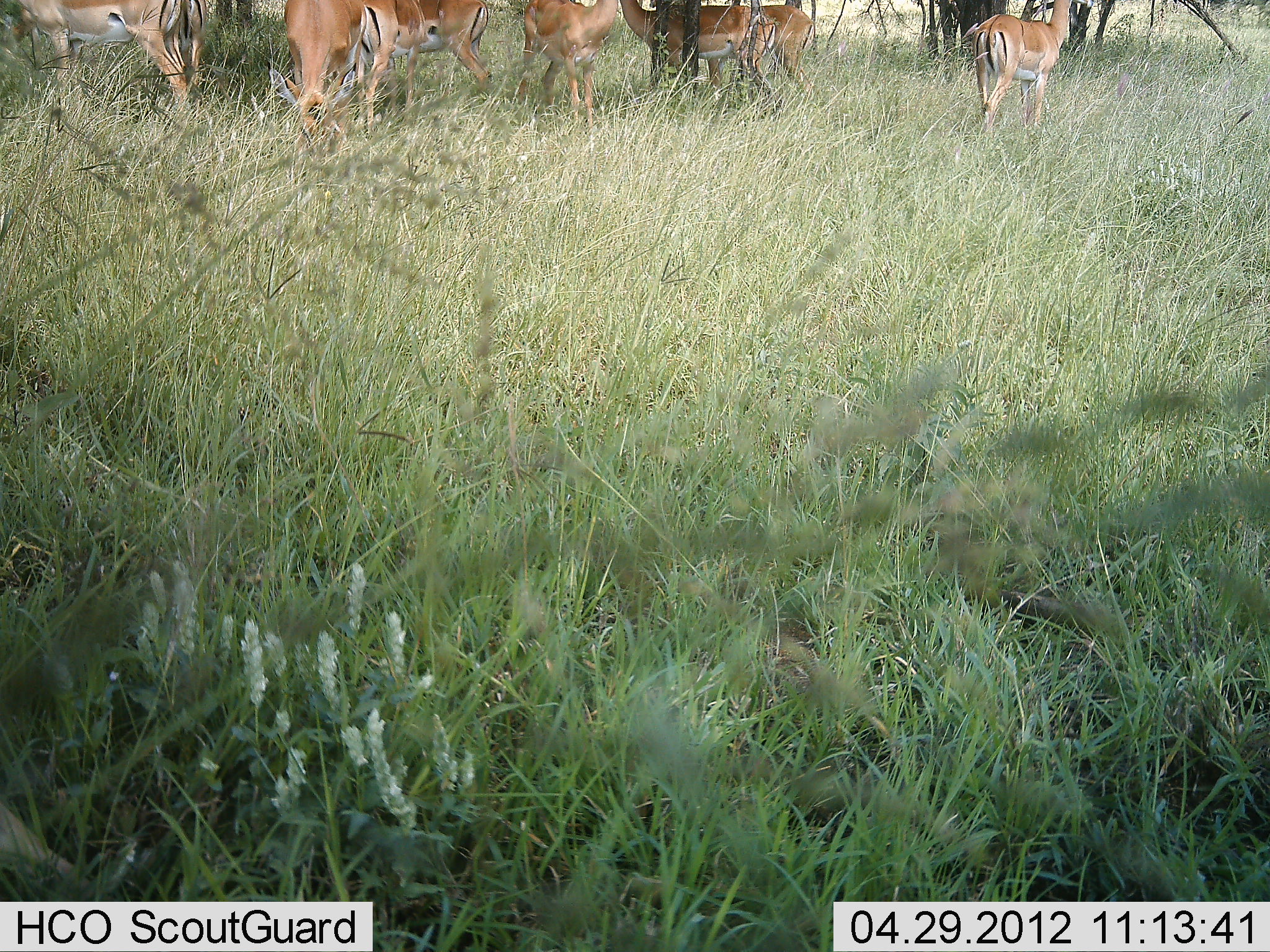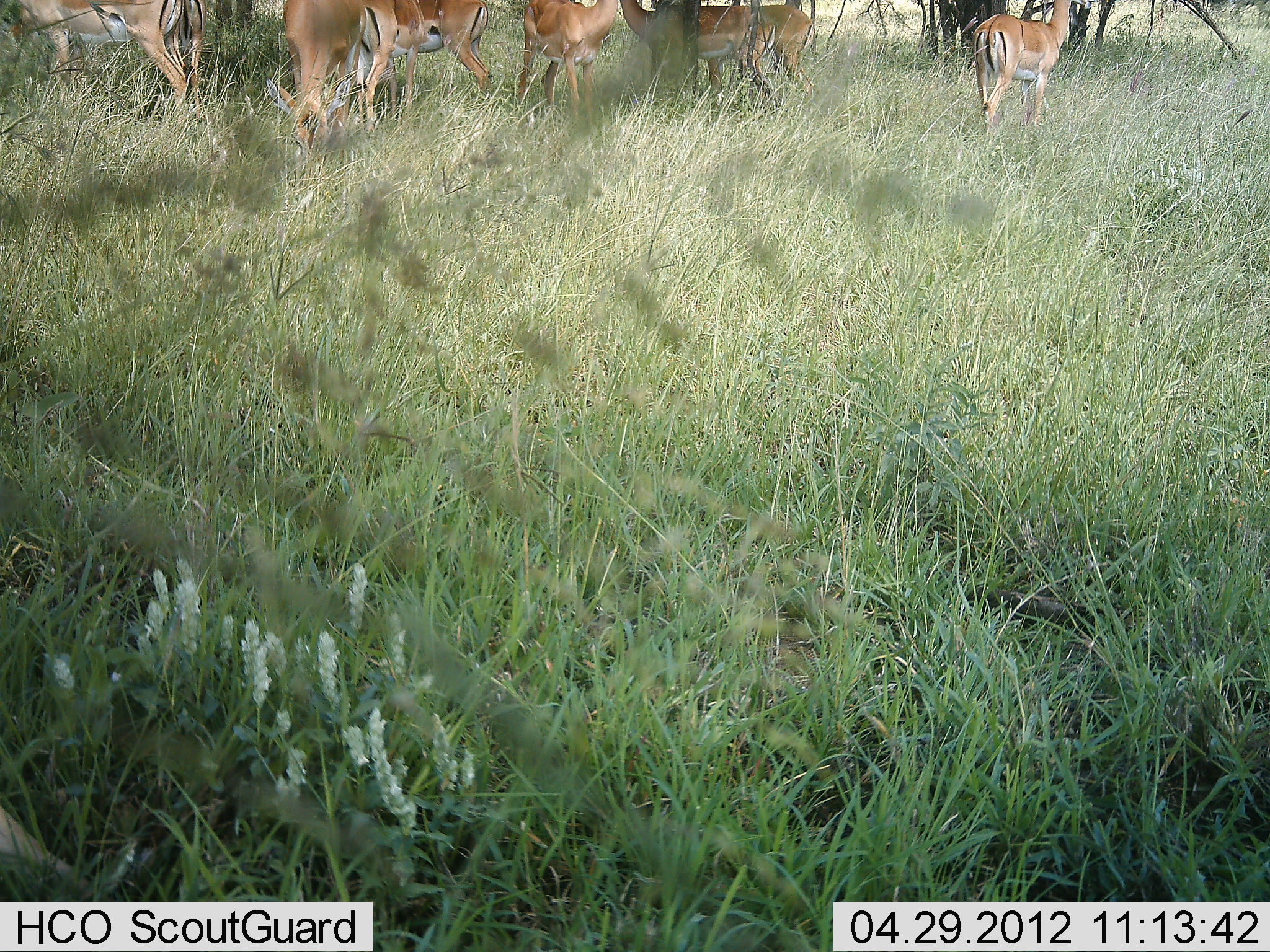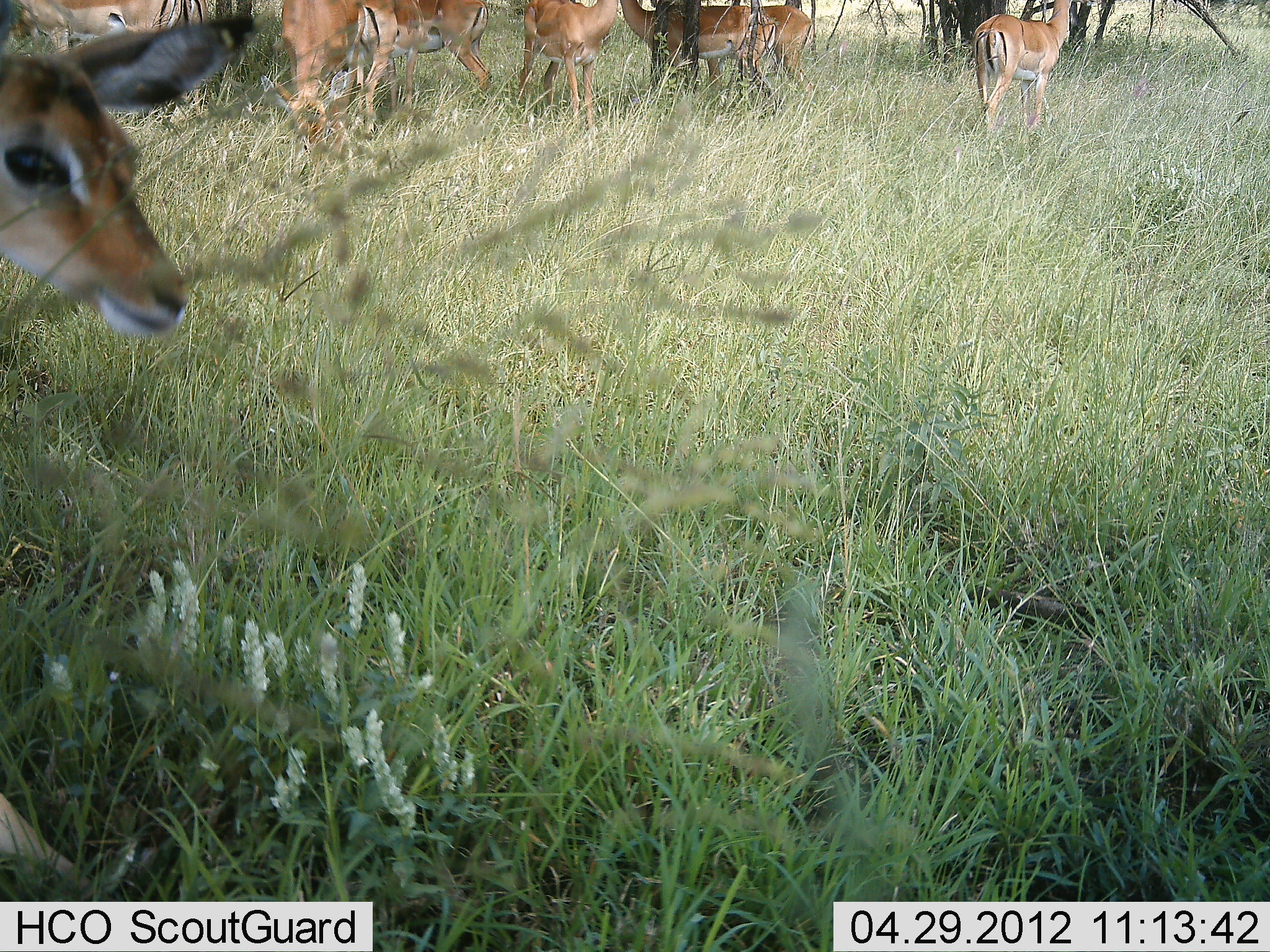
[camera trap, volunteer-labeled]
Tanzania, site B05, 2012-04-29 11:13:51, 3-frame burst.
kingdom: Animalia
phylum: Chordata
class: Mammalia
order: Artiodactyla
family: Bovidae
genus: Aepyceros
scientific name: Aepyceros melampus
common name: impala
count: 8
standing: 100%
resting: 0%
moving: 46%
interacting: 0%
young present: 0%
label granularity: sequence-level